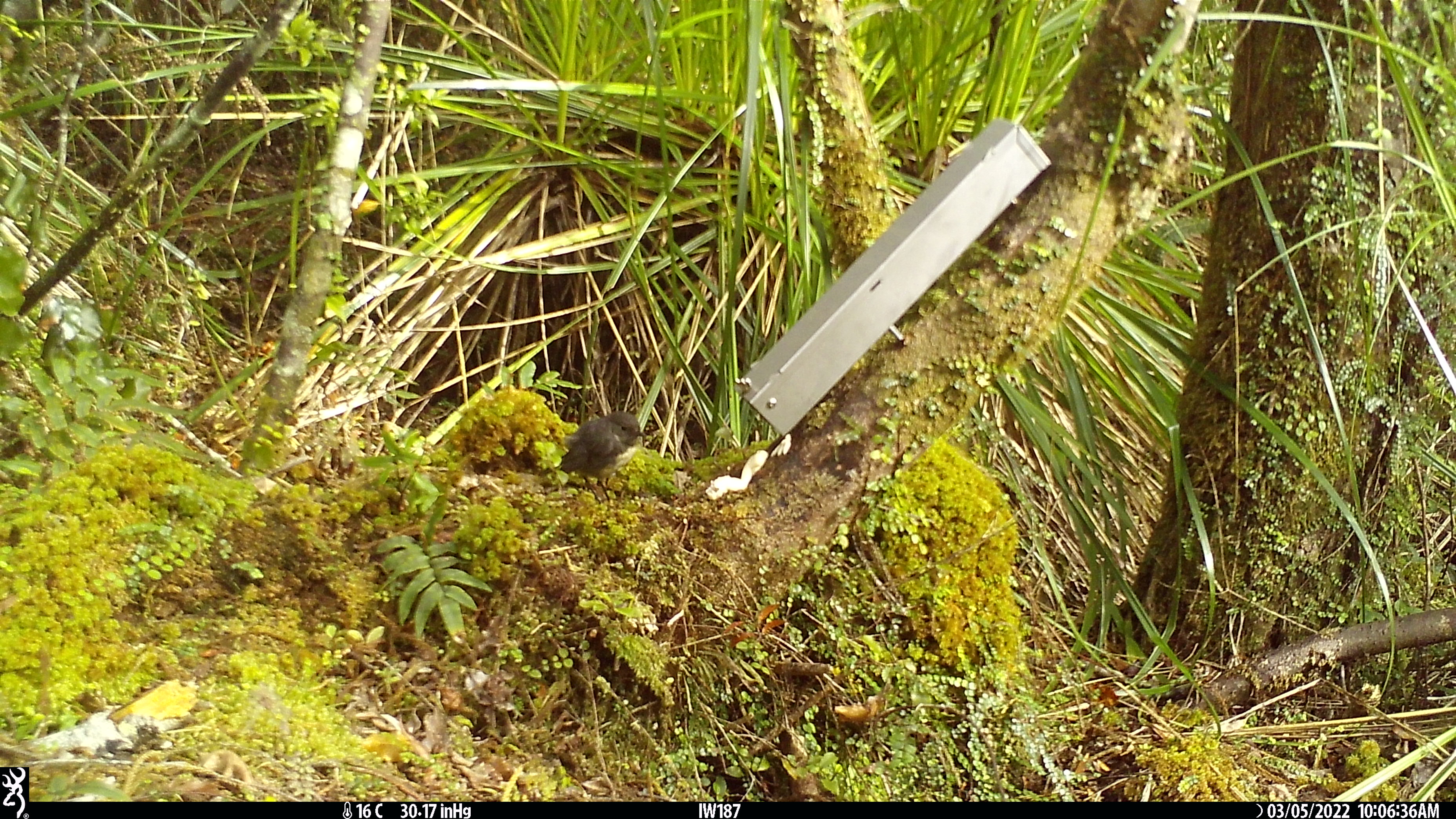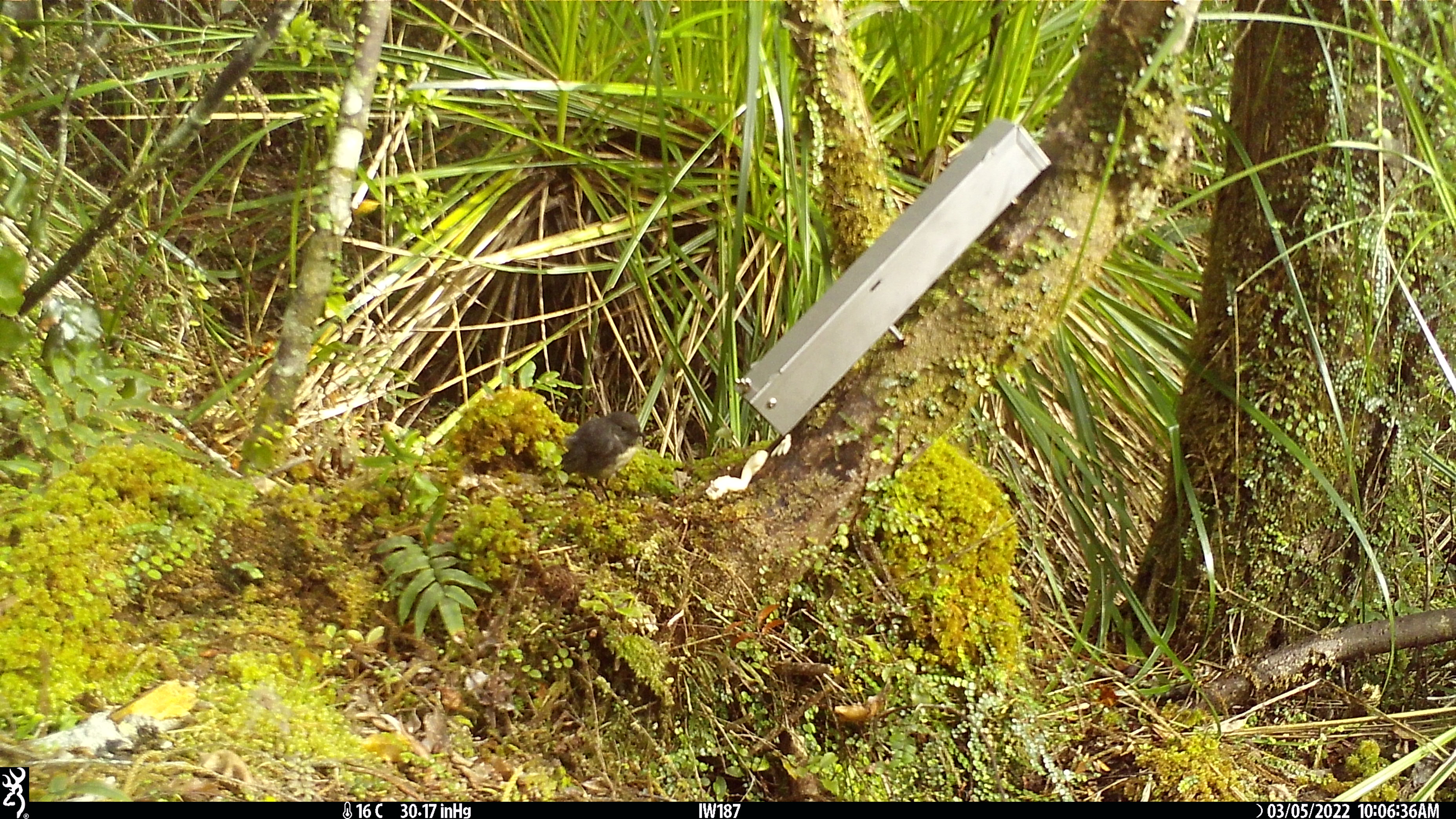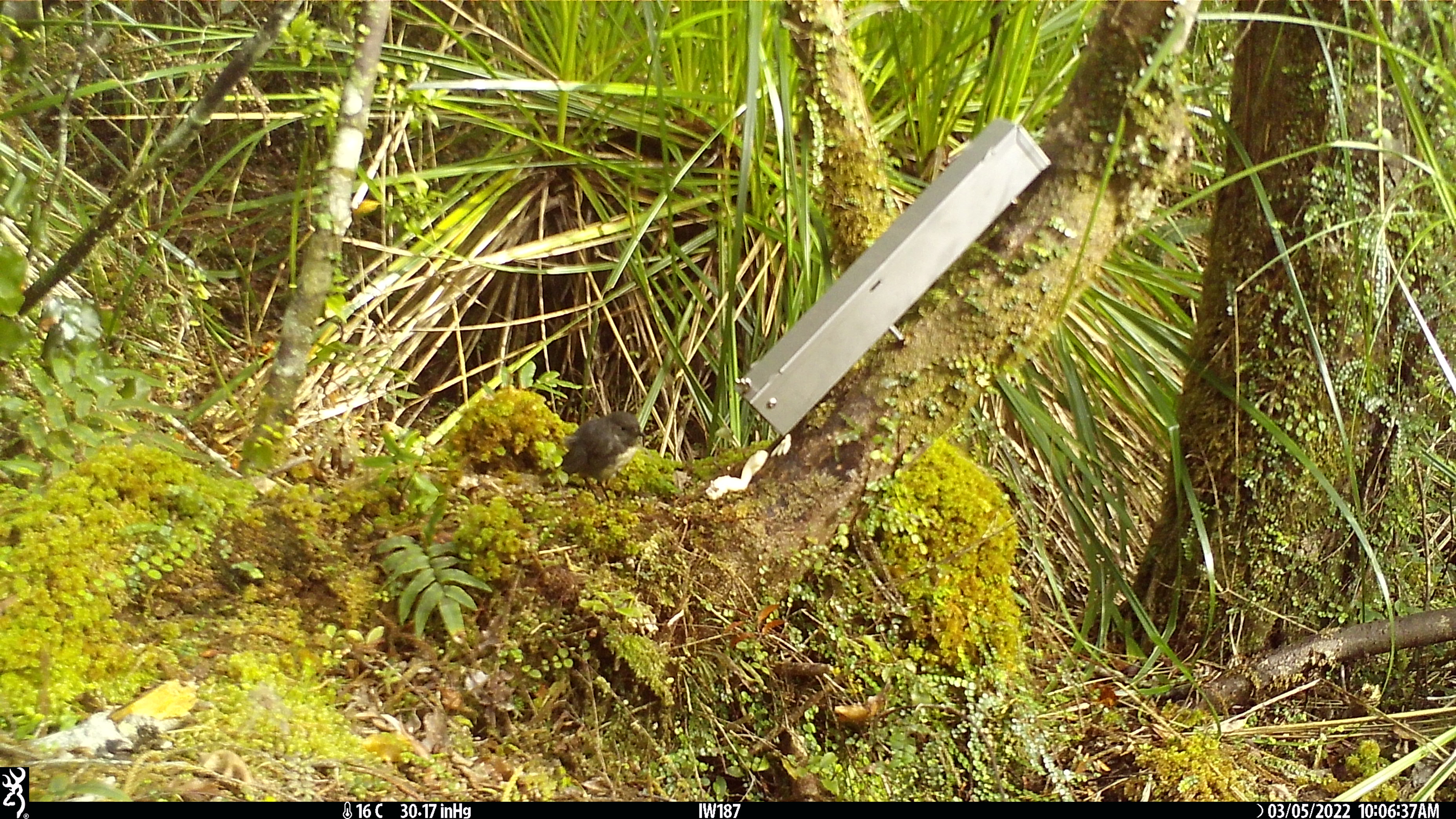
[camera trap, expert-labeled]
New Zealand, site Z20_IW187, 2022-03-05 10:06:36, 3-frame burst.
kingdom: Animalia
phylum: Chordata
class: Aves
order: Passeriformes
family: Petroicidae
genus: Petroica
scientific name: Petroica macrocephala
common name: tomtit